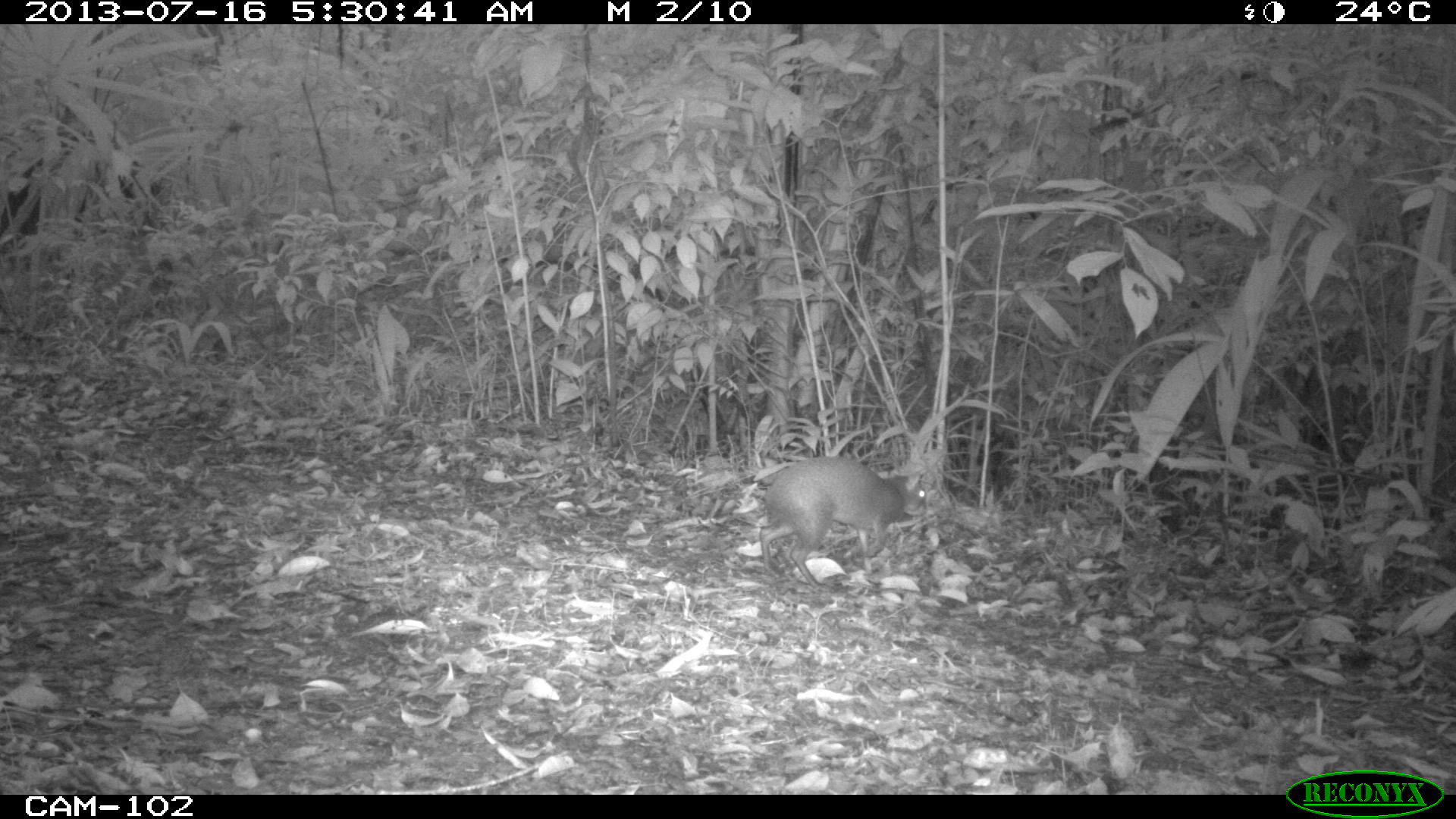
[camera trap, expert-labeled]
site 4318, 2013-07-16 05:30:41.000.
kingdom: Animalia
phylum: Chordata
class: Mammalia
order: Rodentia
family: Dasyproctidae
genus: Dasyprocta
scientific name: Dasyprocta punctata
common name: central american agouti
Dasyprocta punctata (central american agouti), count 1.